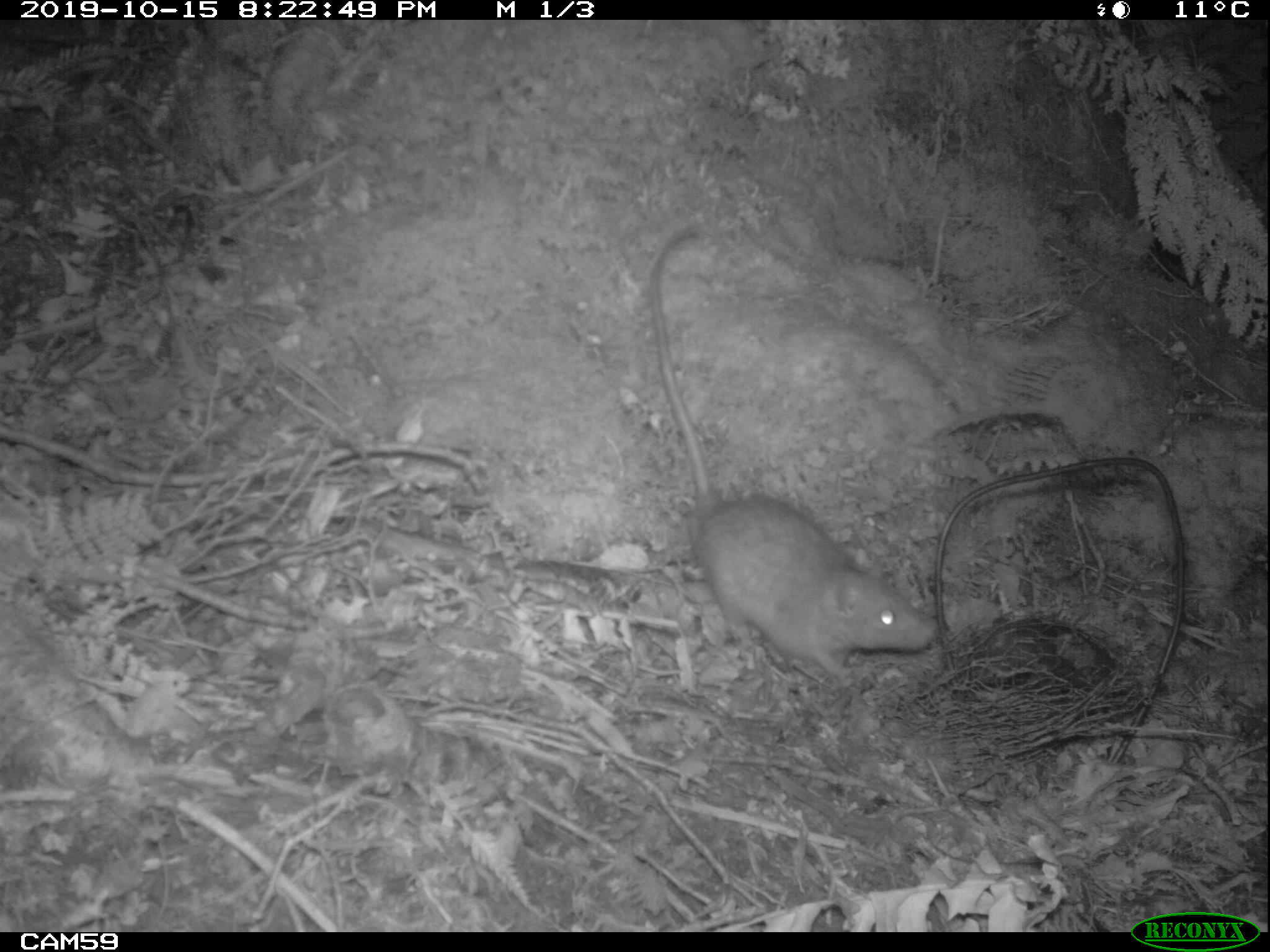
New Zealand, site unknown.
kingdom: Animalia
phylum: Chordata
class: Mammalia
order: Rodentia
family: Muridae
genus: Rattus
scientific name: Rattus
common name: rat